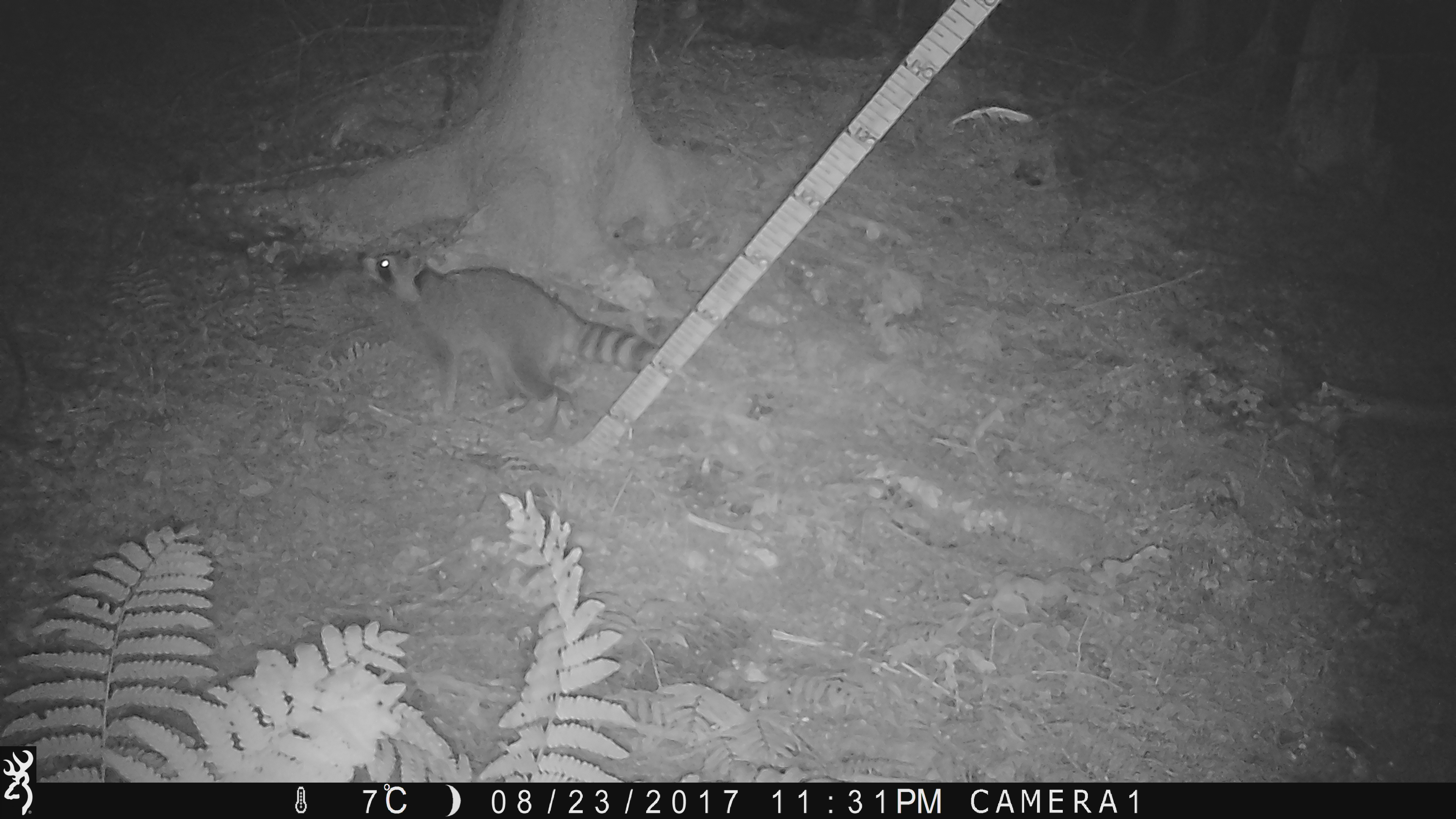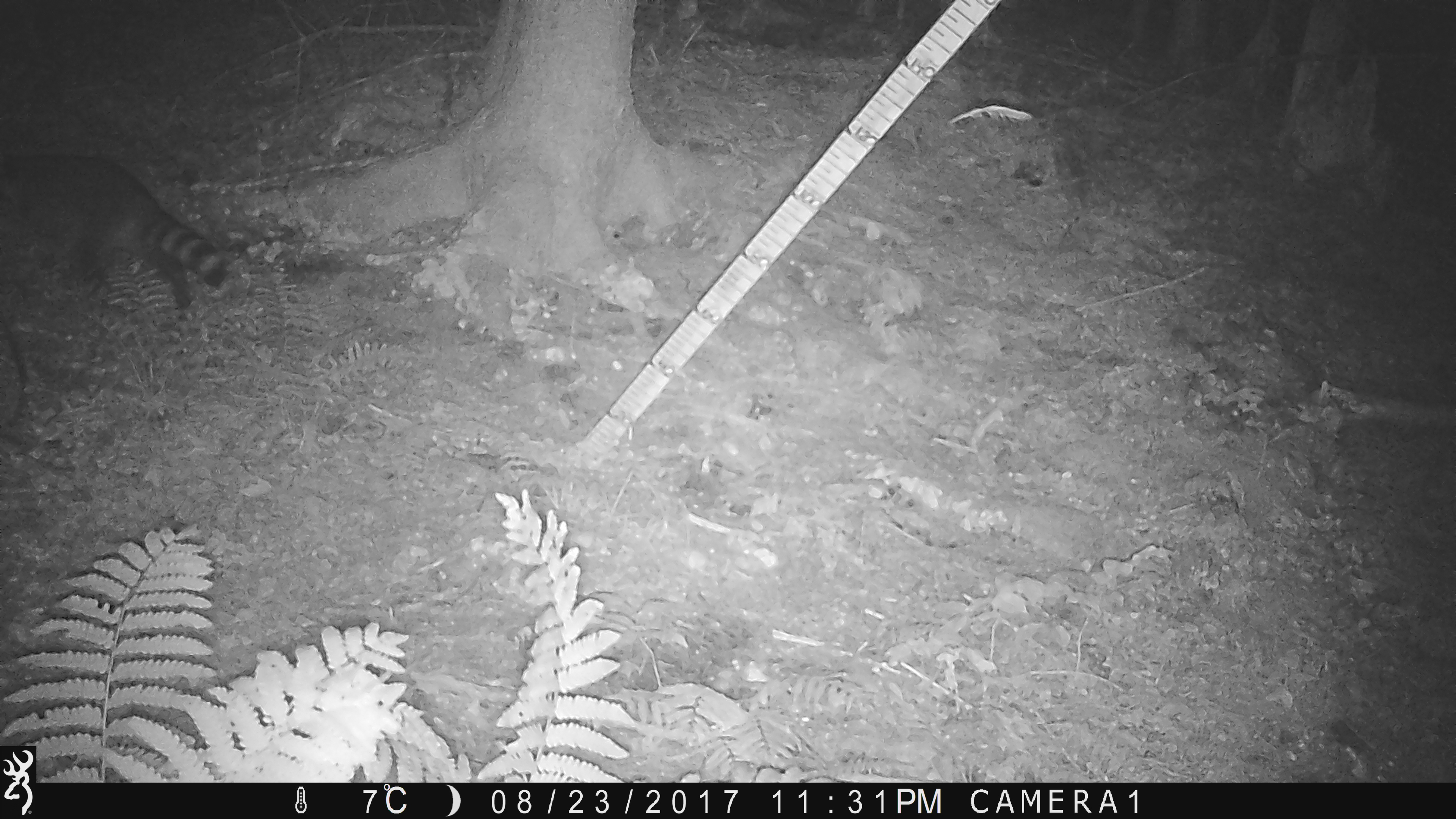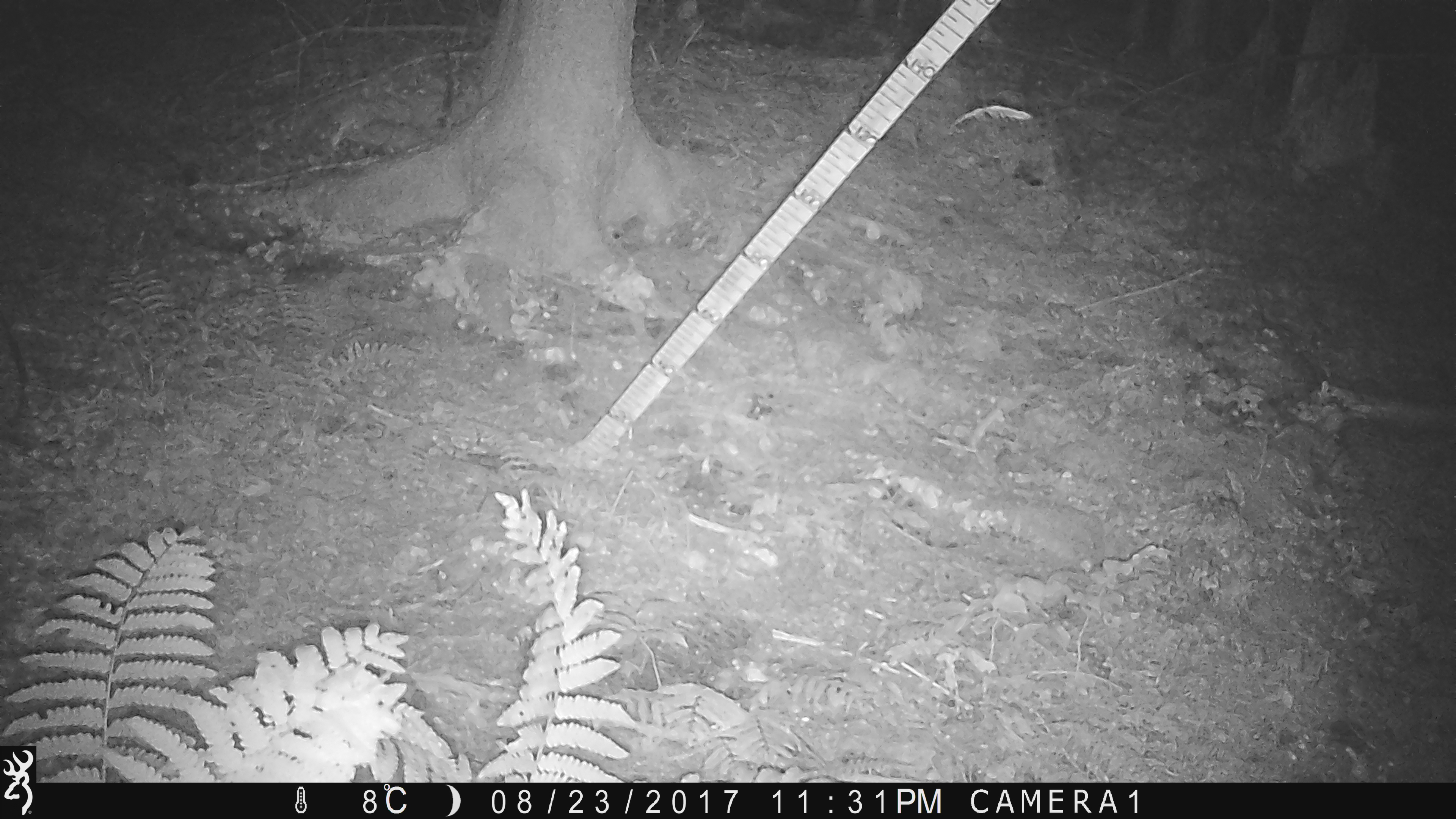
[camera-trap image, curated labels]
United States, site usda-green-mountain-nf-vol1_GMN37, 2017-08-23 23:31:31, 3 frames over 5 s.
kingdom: Animalia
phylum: Chordata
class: Mammalia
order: Carnivora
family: Procyonidae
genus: Procyon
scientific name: Procyon lotor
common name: raccoon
Raccoon (Procyon lotor).